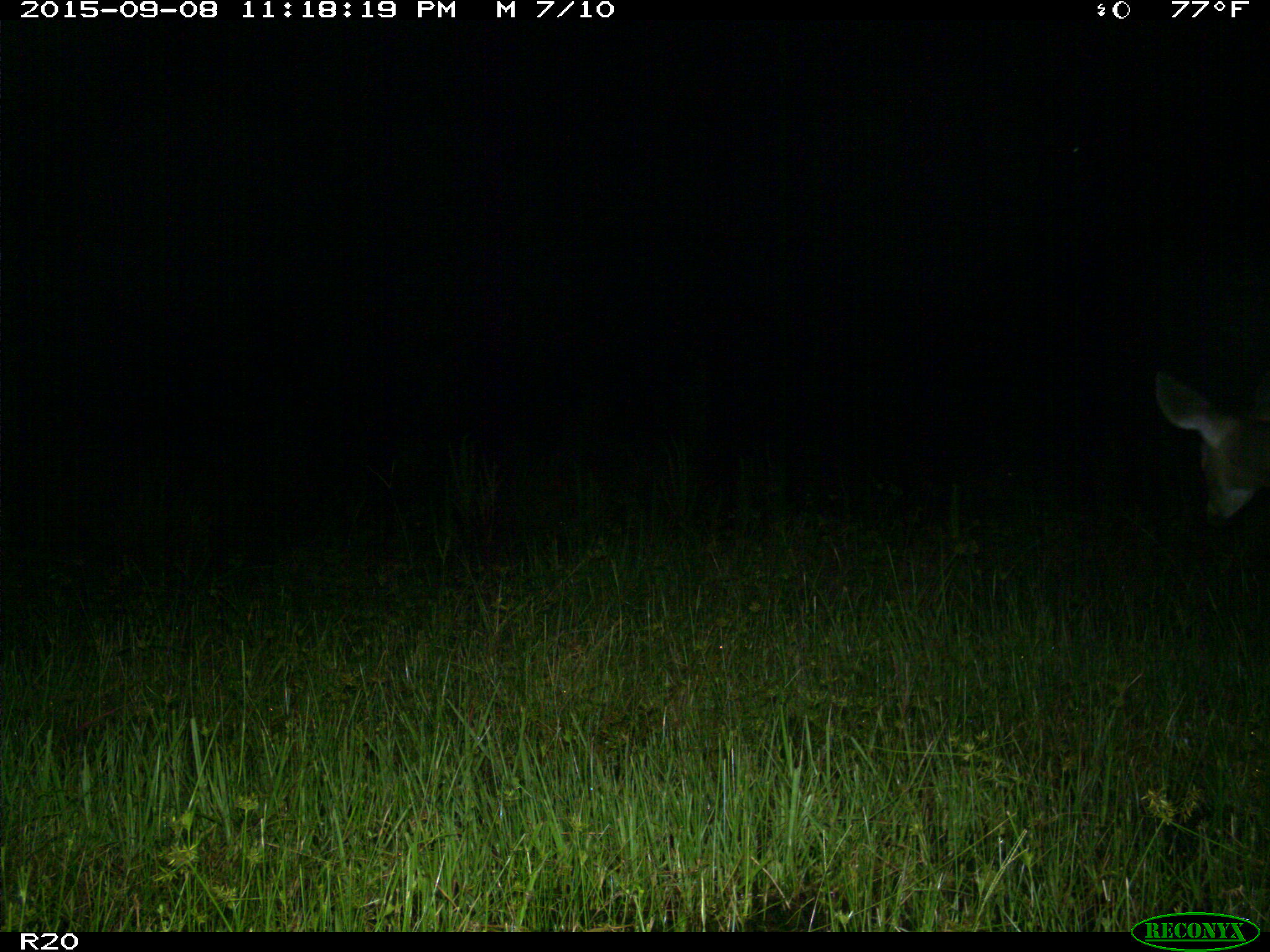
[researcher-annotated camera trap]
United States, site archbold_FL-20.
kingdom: Animalia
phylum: Chordata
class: Mammalia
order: Artiodactyla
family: Cervidae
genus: Odocoileus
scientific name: Odocoileus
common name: deer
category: unidentified deer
Unidentified deer (deer) (Odocoileus).